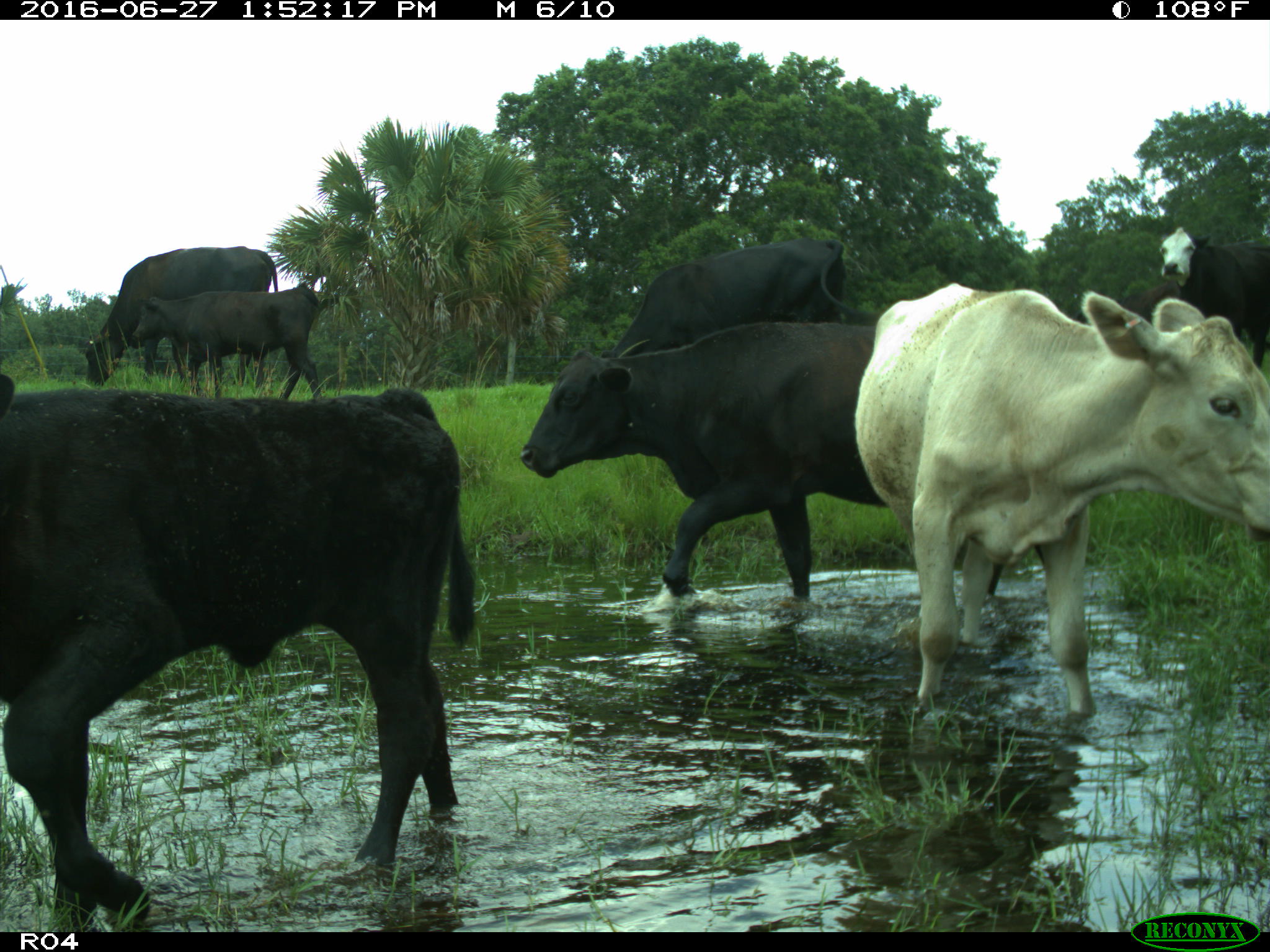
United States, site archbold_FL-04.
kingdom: Animalia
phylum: Chordata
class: Mammalia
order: Artiodactyla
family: Bovidae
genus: Bos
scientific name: Bos taurus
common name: domestic cow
Bos taurus (domestic cow).